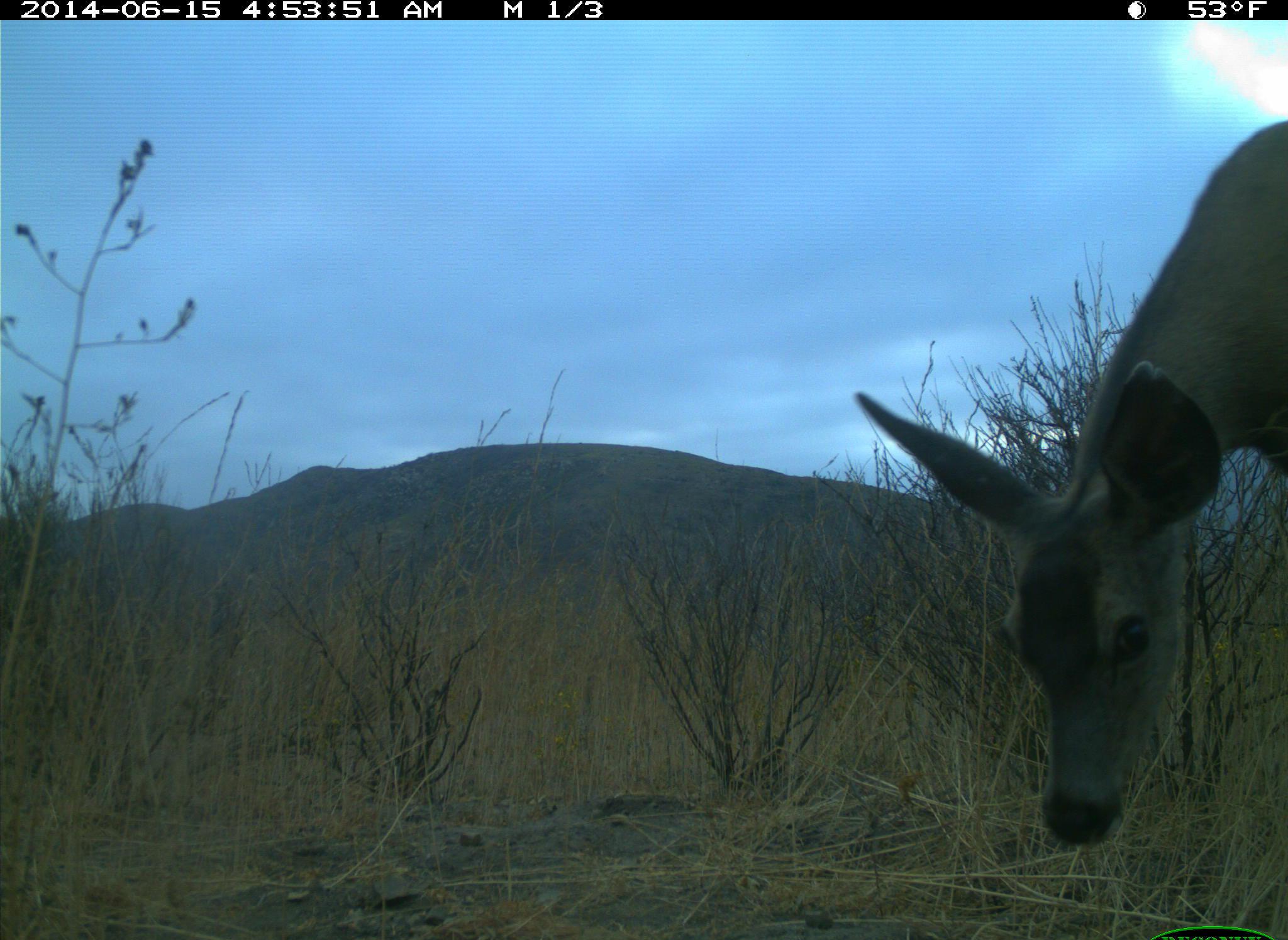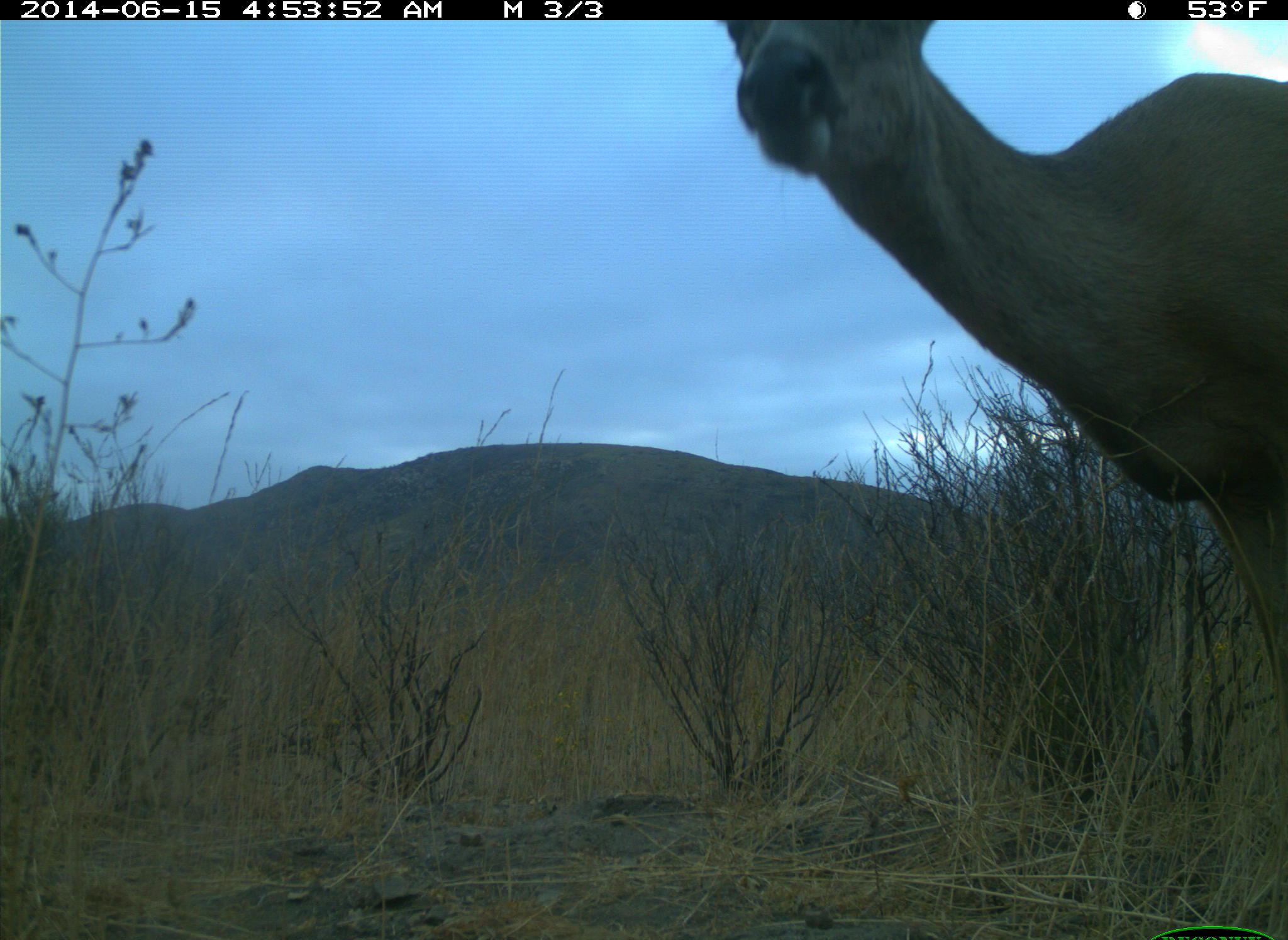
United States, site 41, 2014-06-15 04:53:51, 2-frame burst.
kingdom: Animalia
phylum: Chordata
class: Mammalia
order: Artiodactyla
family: Cervidae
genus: Odocoileus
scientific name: Odocoileus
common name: deer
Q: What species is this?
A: Deer (Odocoileus).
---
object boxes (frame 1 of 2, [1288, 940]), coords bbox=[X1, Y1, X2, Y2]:
deer: bbox=[855, 118, 1288, 849]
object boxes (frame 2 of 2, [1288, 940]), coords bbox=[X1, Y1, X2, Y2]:
deer: bbox=[719, 19, 1288, 734]